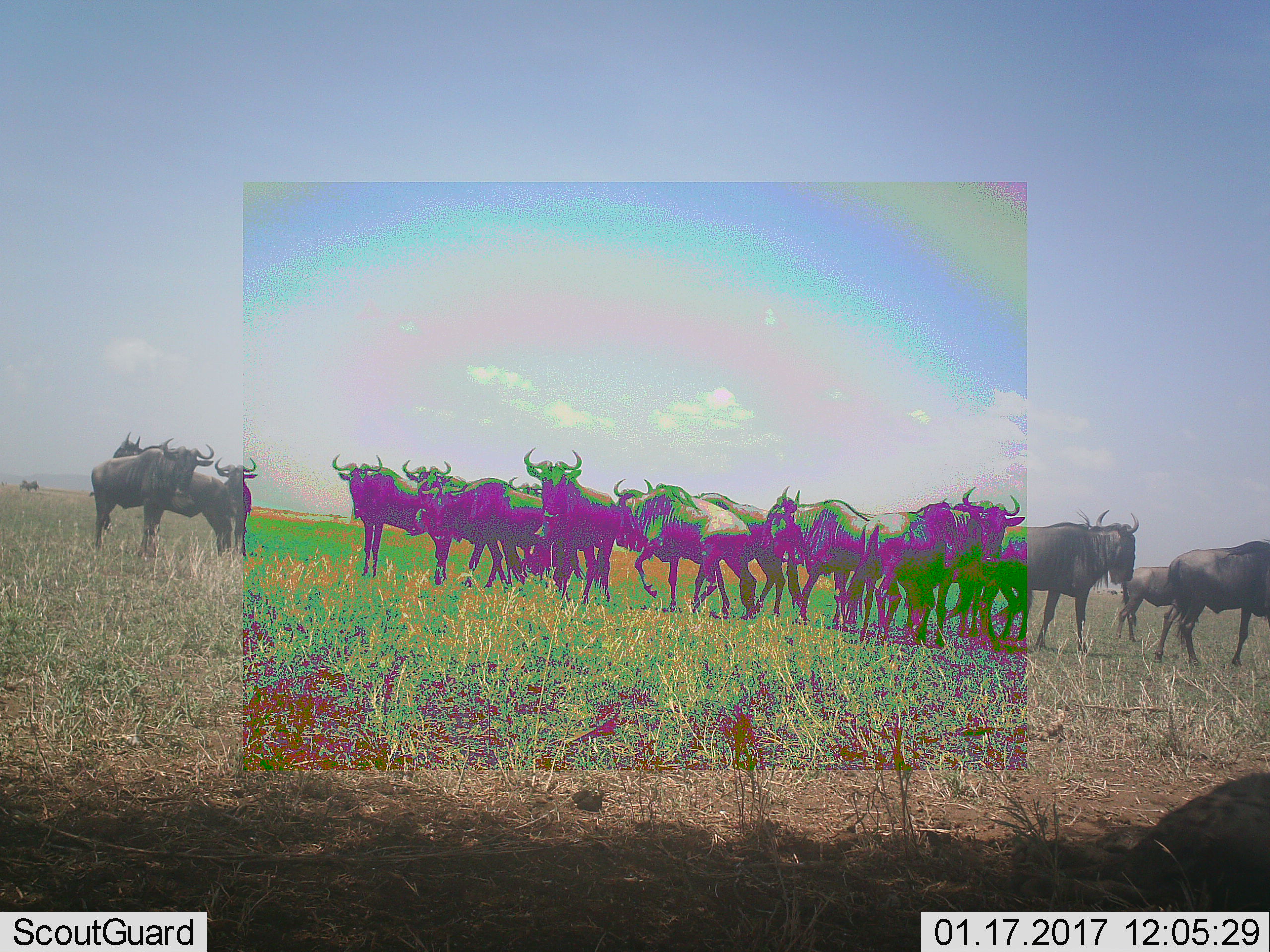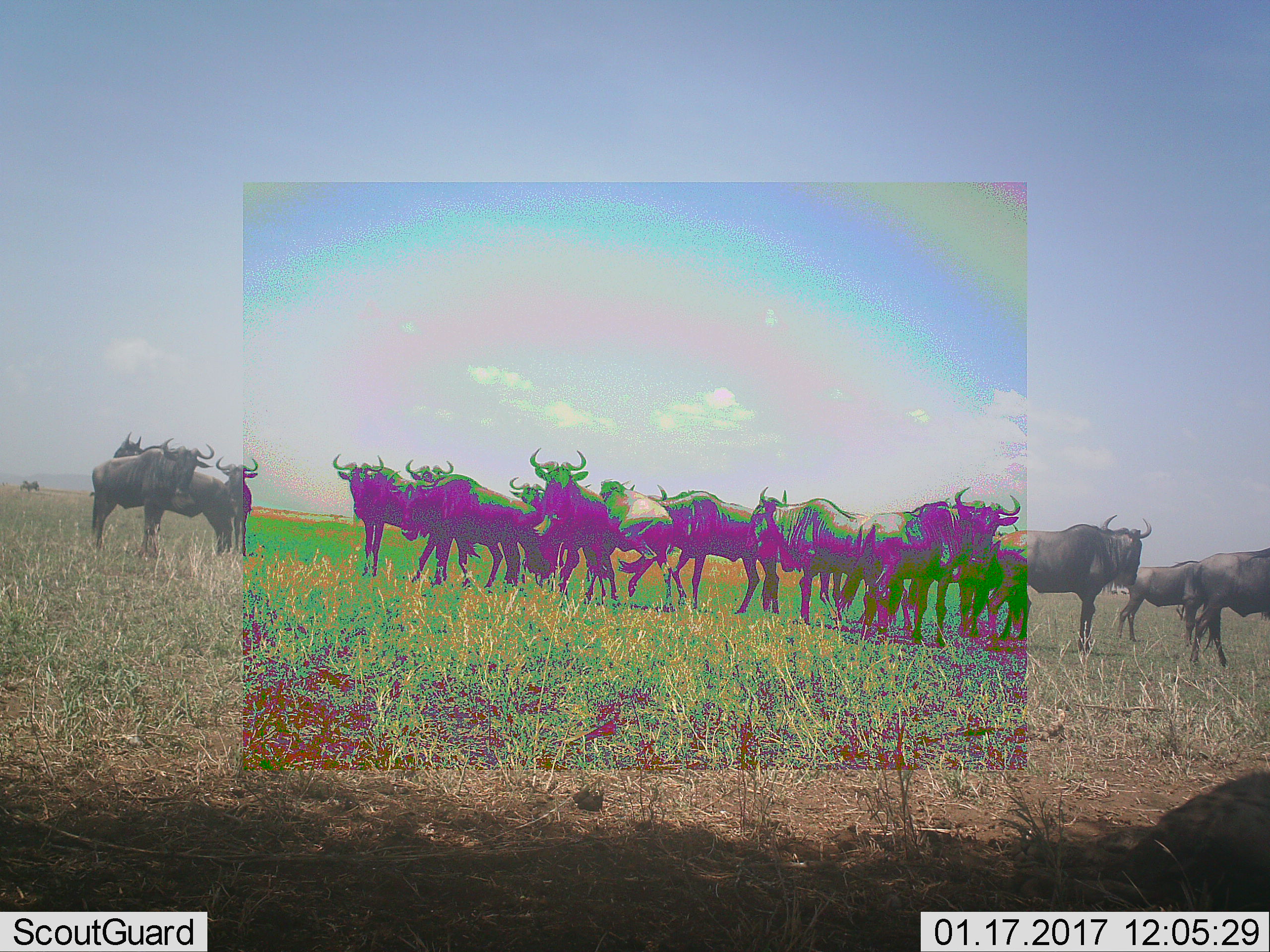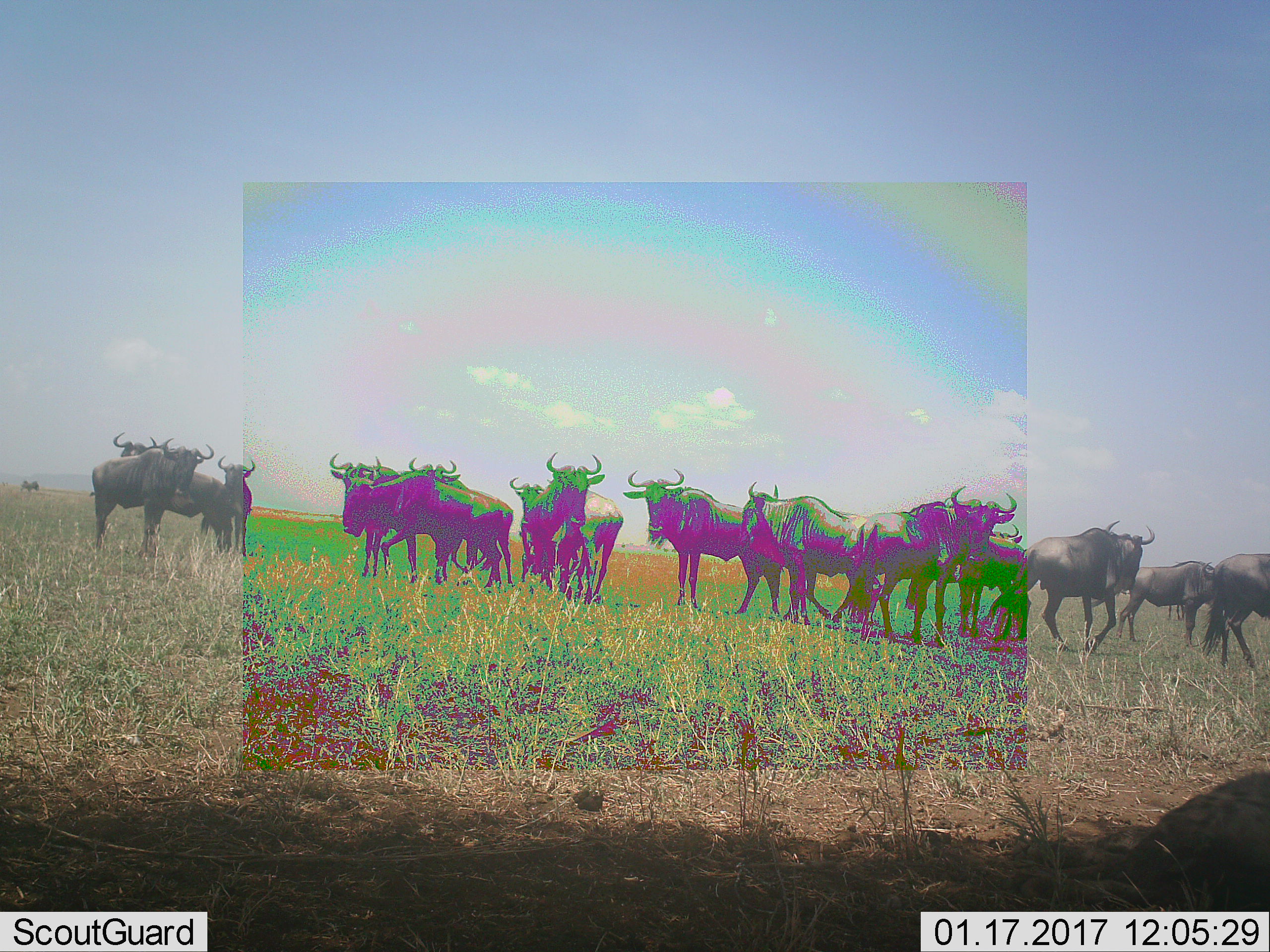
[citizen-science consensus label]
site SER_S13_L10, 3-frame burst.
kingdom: Animalia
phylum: Chordata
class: Mammalia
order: Artiodactyla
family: Bovidae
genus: Connochaetes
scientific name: Connochaetes taurinus taurinus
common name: blue wildebeest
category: wildebeestblue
Wildebeestblue (blue wildebeest) (Connochaetes taurinus taurinus), count 11-50. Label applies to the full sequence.